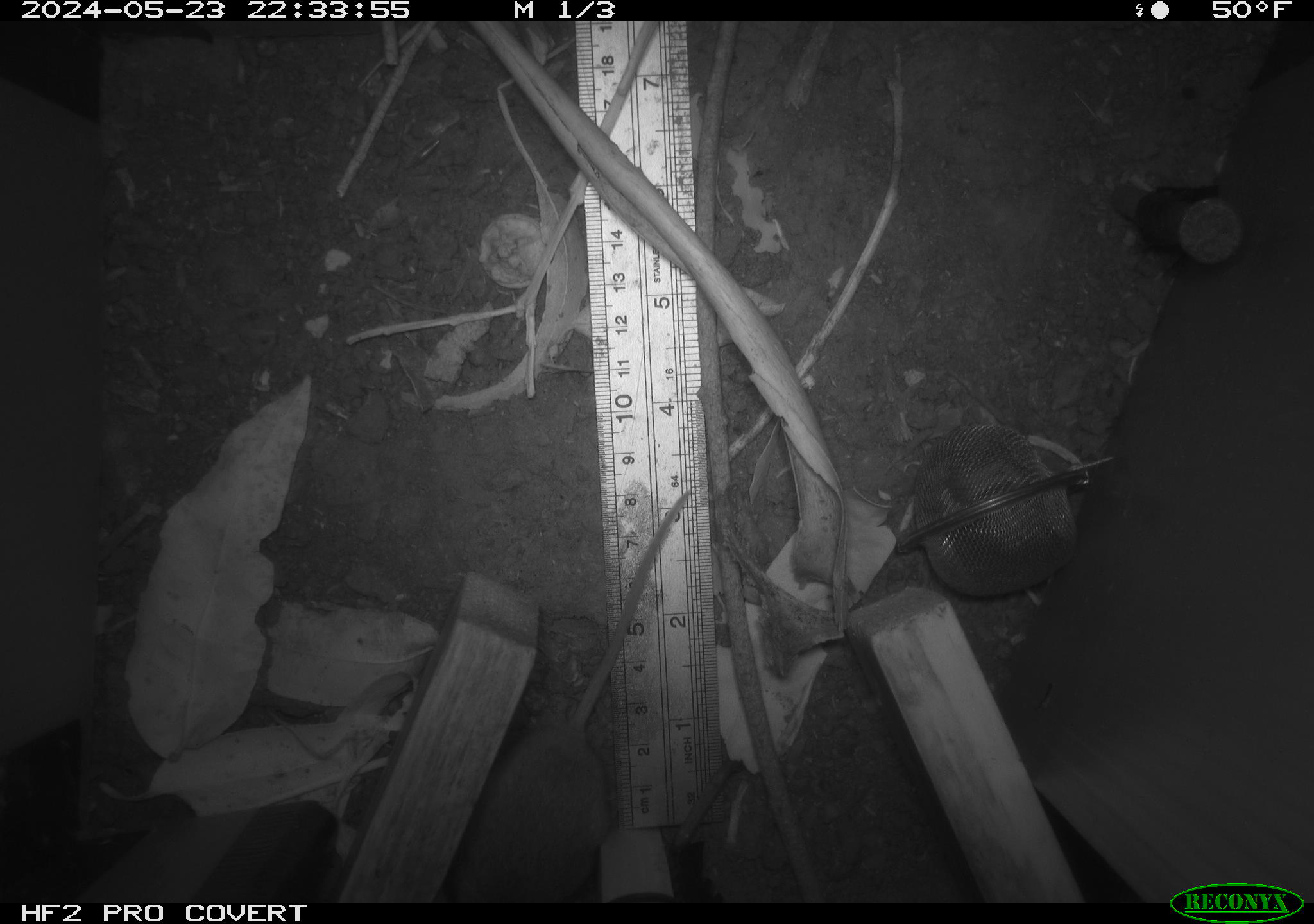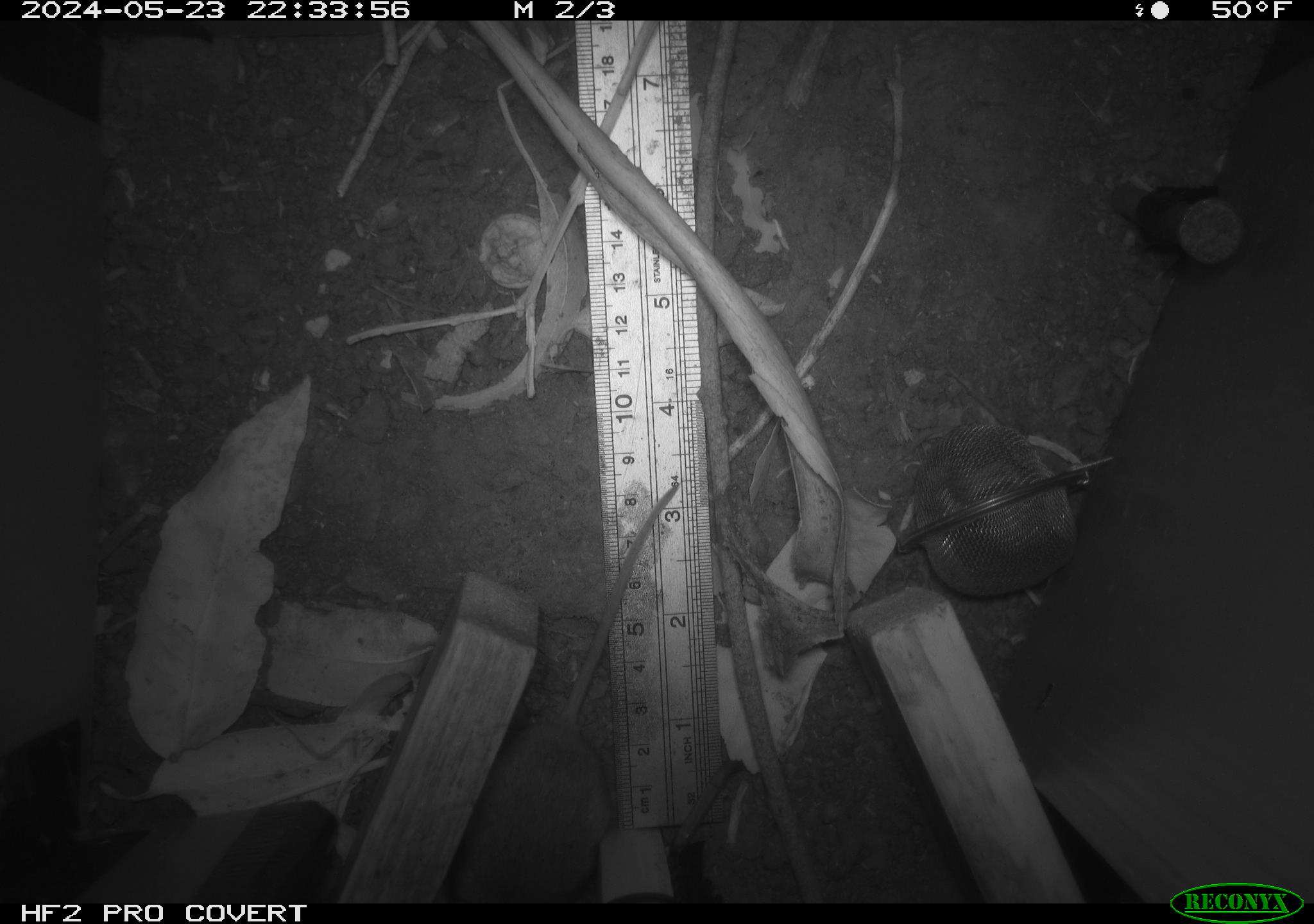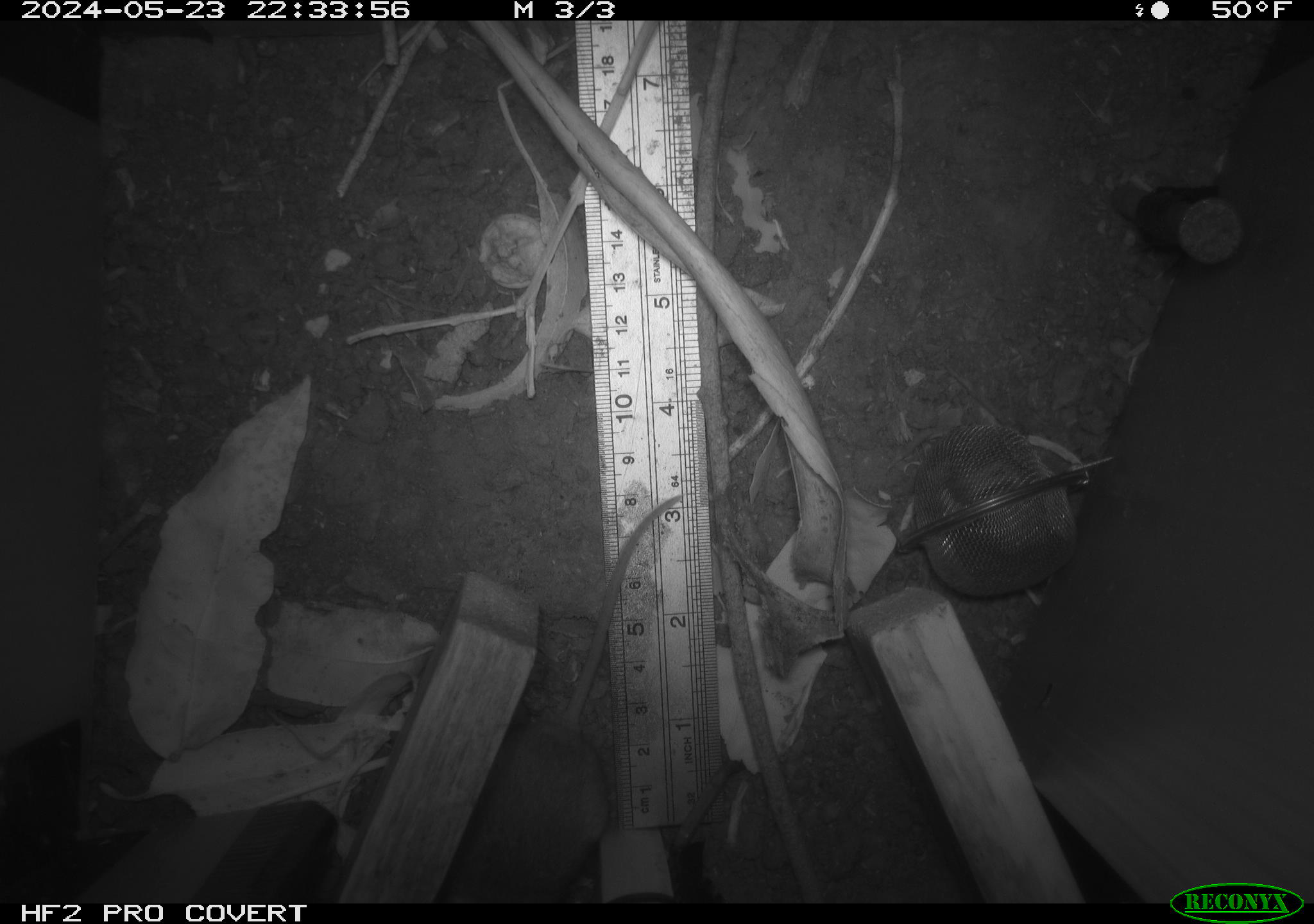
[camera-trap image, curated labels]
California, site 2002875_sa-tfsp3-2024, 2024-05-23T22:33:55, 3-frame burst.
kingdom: Animalia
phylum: Chordata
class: Mammalia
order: Rodentia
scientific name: Rodentia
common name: rodent